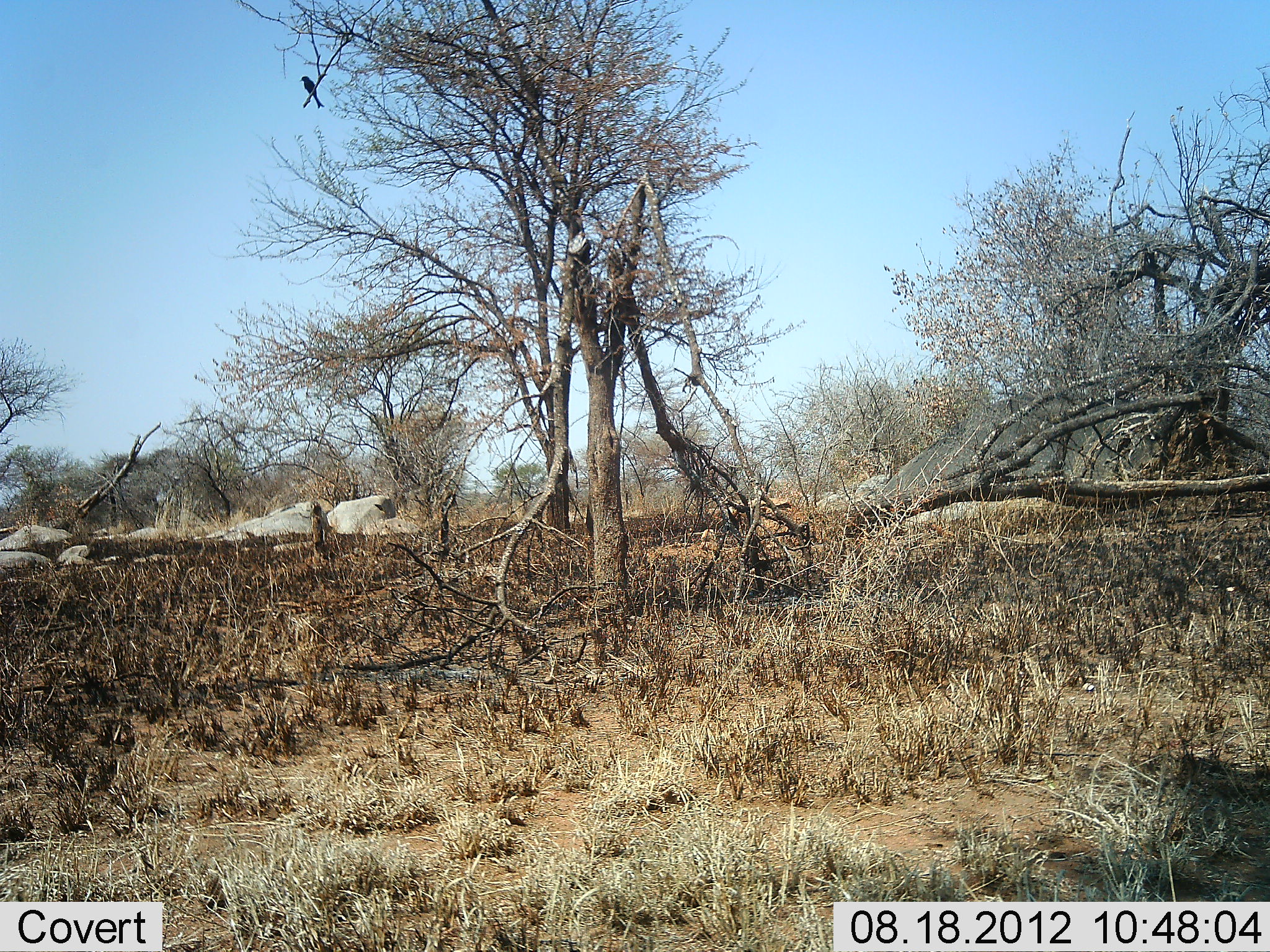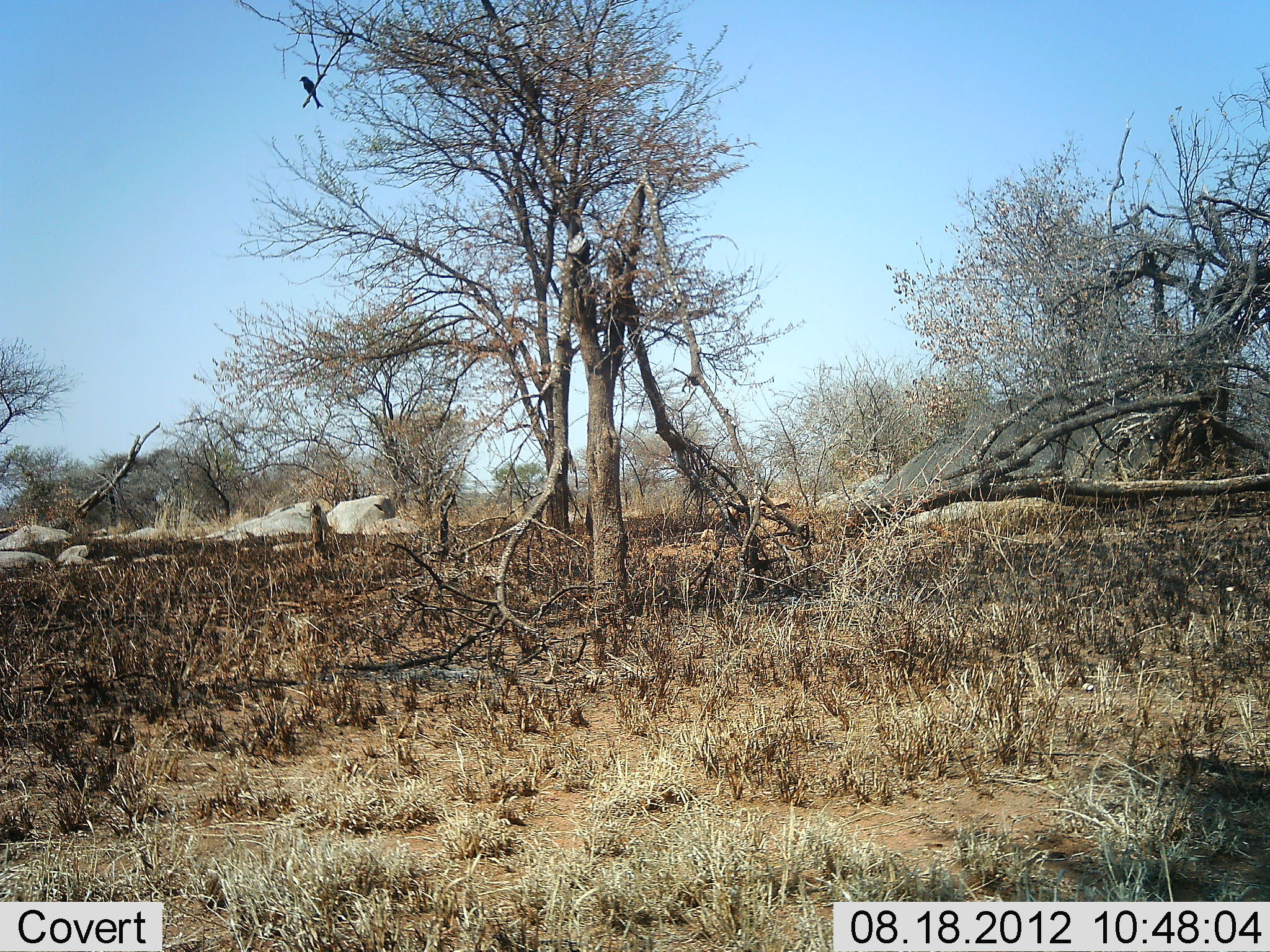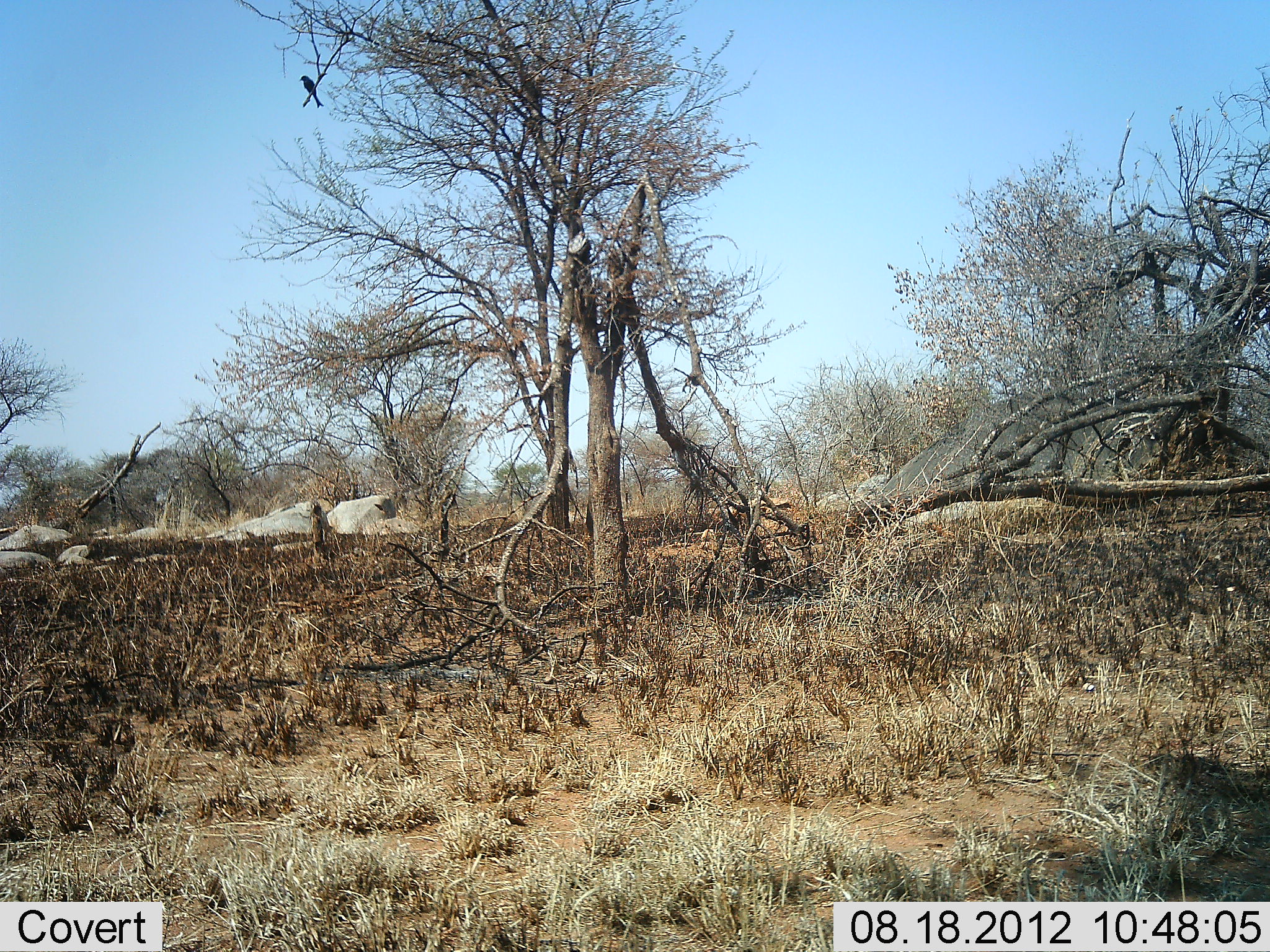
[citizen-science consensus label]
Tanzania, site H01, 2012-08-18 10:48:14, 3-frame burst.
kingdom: Animalia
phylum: Chordata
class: Aves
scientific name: Aves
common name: bird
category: otherbird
Otherbird (bird) (Aves), count 1. Behavior (volunteer vote fractions): standing 30%, resting 70%, moving 0%, interacting 0%. Young present (vote fraction): 0%. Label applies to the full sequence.